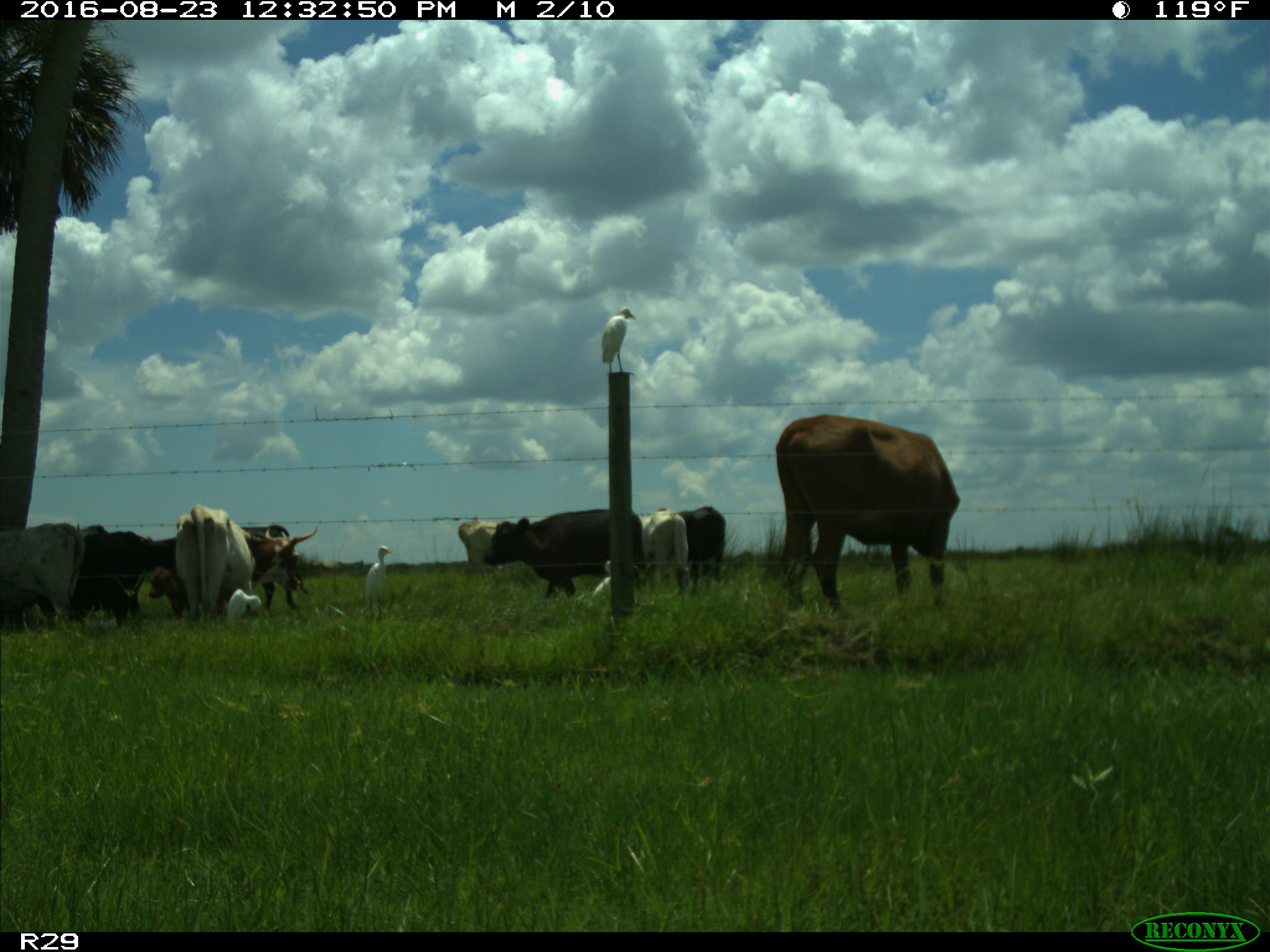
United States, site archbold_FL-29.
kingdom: Animalia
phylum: Chordata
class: Mammalia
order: Artiodactyla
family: Bovidae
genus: Bos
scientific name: Bos taurus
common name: domestic cow